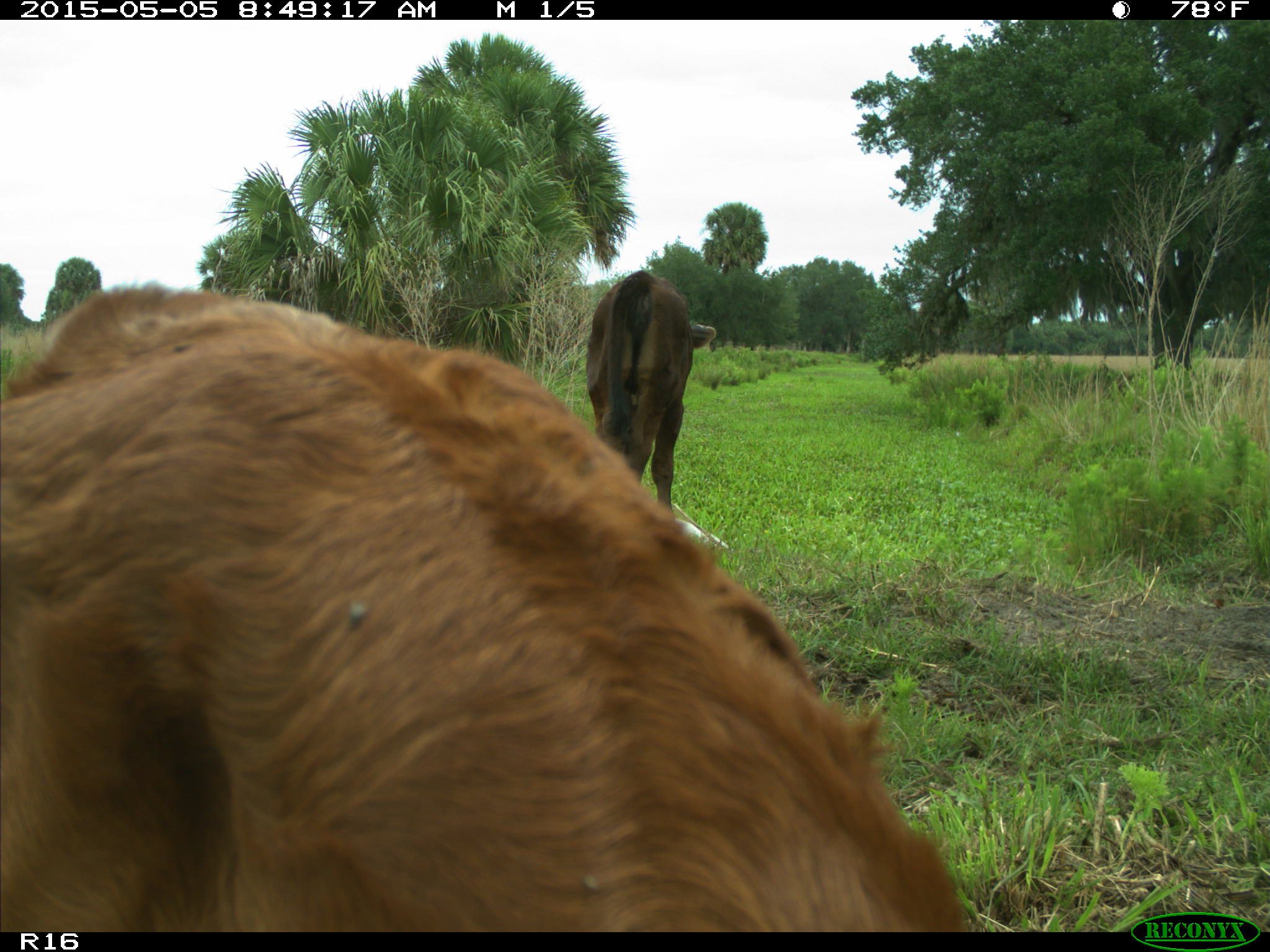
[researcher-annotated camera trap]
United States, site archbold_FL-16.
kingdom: Animalia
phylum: Chordata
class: Mammalia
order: Artiodactyla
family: Bovidae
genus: Bos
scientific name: Bos taurus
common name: domestic cow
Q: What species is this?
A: Bos taurus (domestic cow).